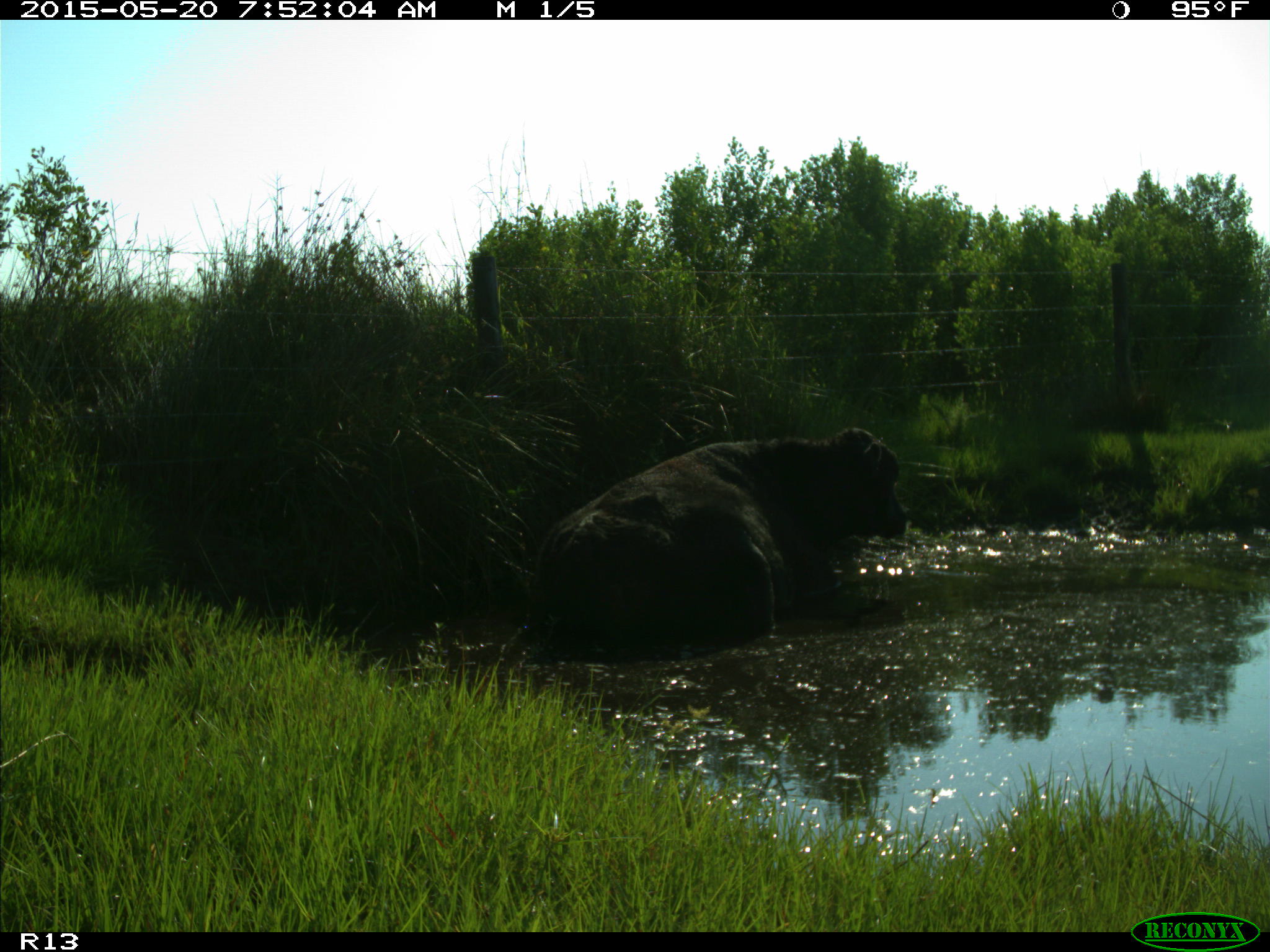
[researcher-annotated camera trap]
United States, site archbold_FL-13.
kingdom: Animalia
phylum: Chordata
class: Mammalia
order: Artiodactyla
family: Bovidae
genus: Bos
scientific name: Bos taurus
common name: domestic cow